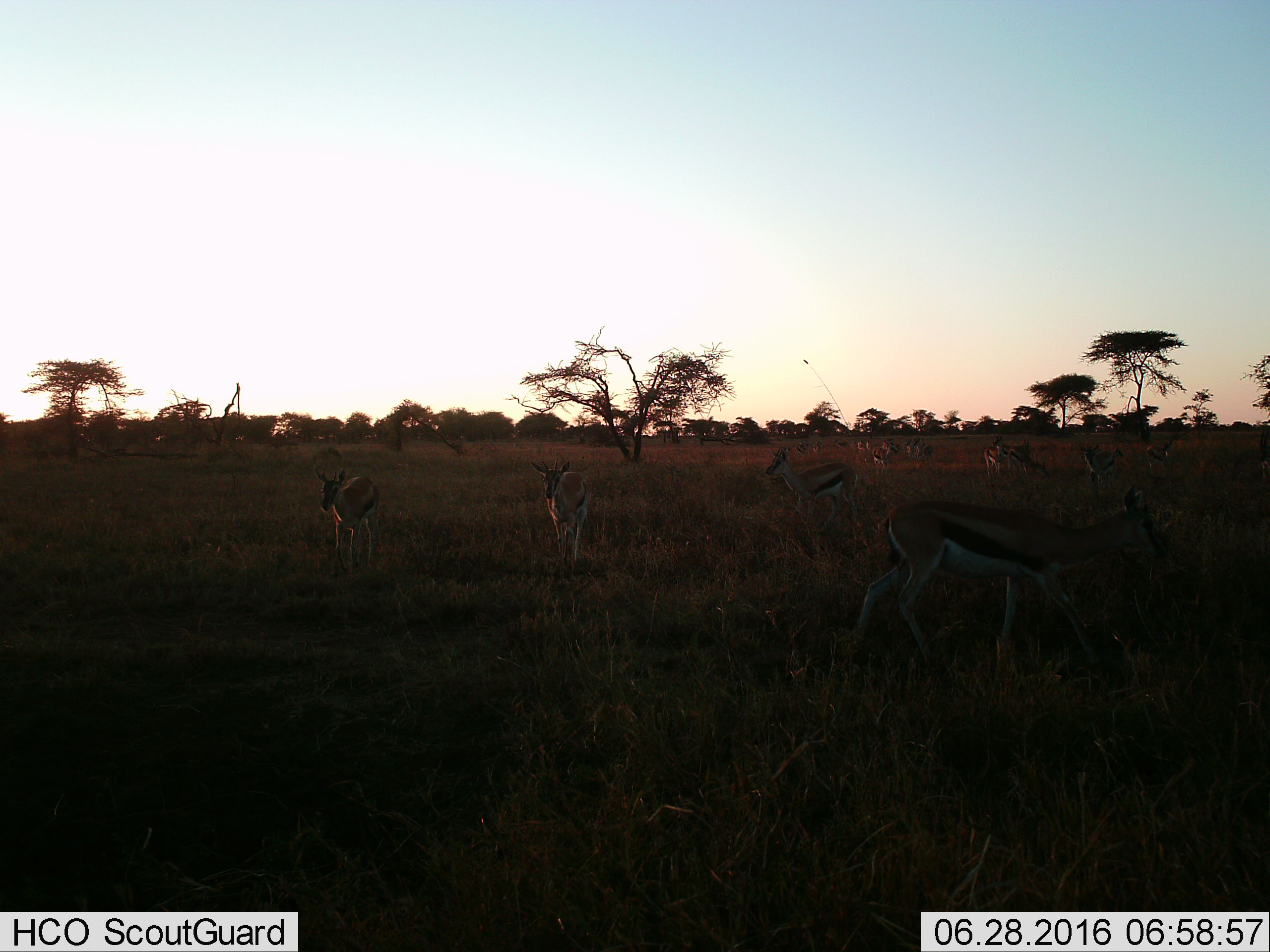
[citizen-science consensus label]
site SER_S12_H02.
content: unidentified animal